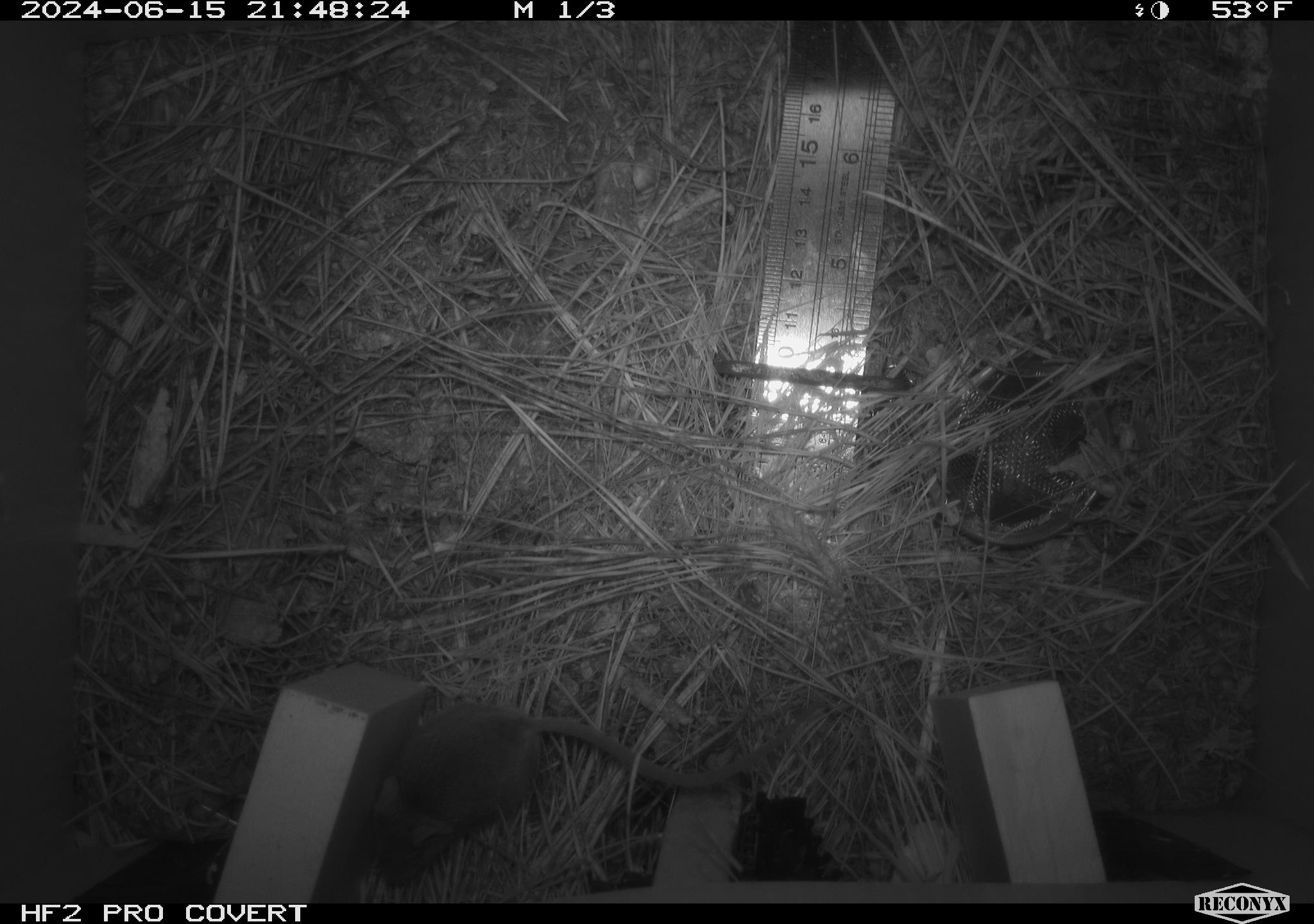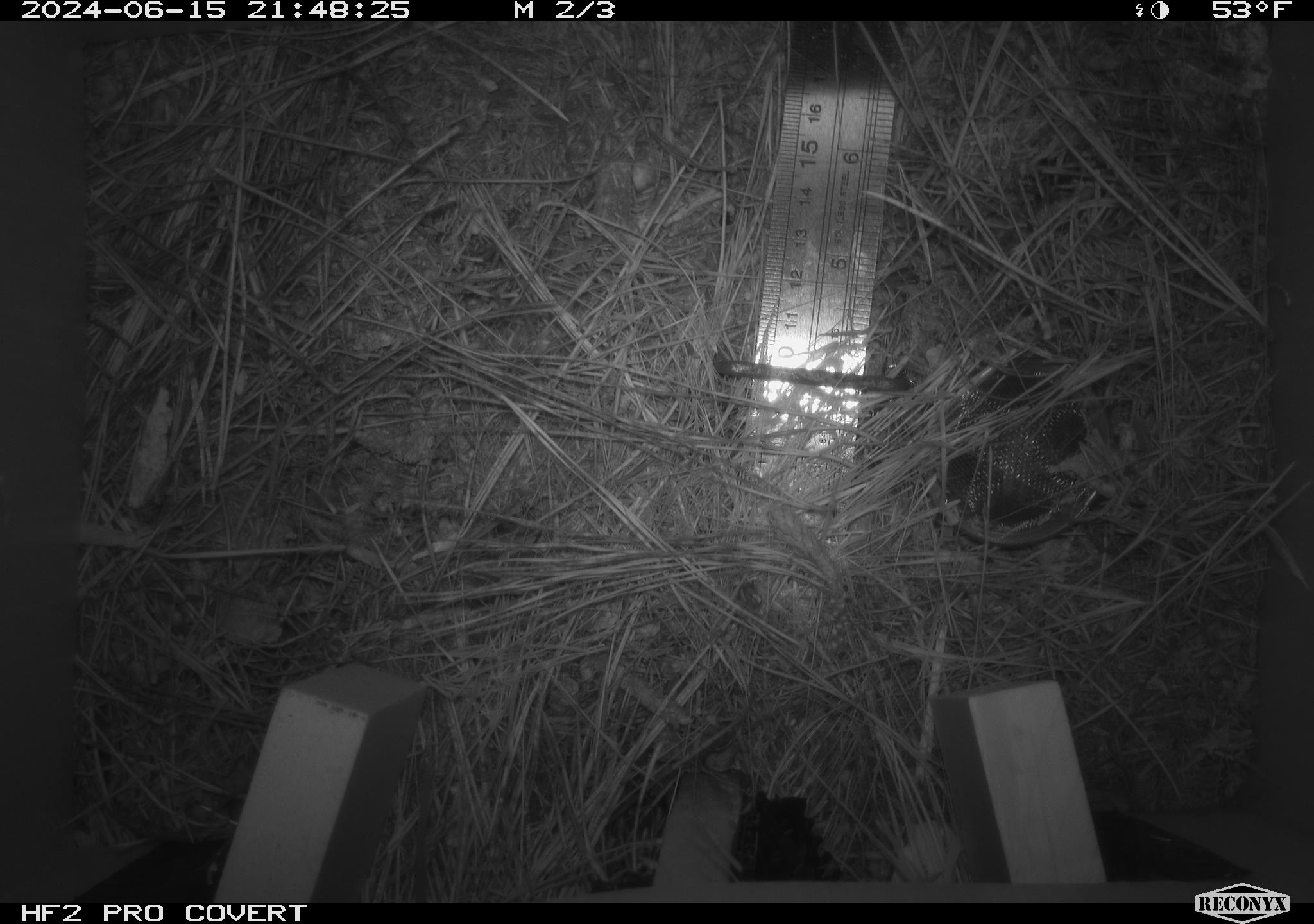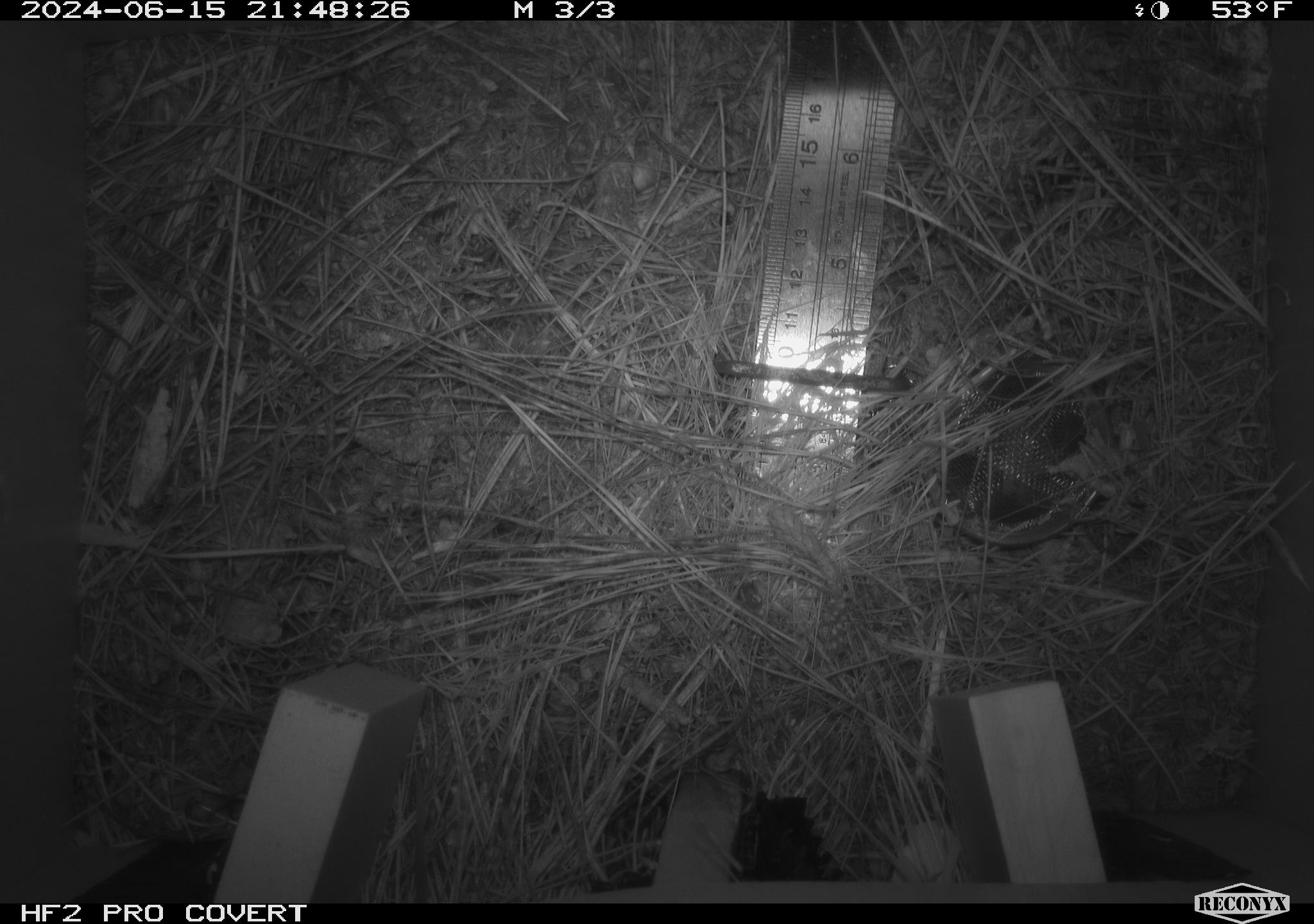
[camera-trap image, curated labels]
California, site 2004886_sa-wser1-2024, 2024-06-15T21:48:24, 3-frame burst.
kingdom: Animalia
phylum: Chordata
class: Mammalia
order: Rodentia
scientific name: Rodentia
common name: mouse species